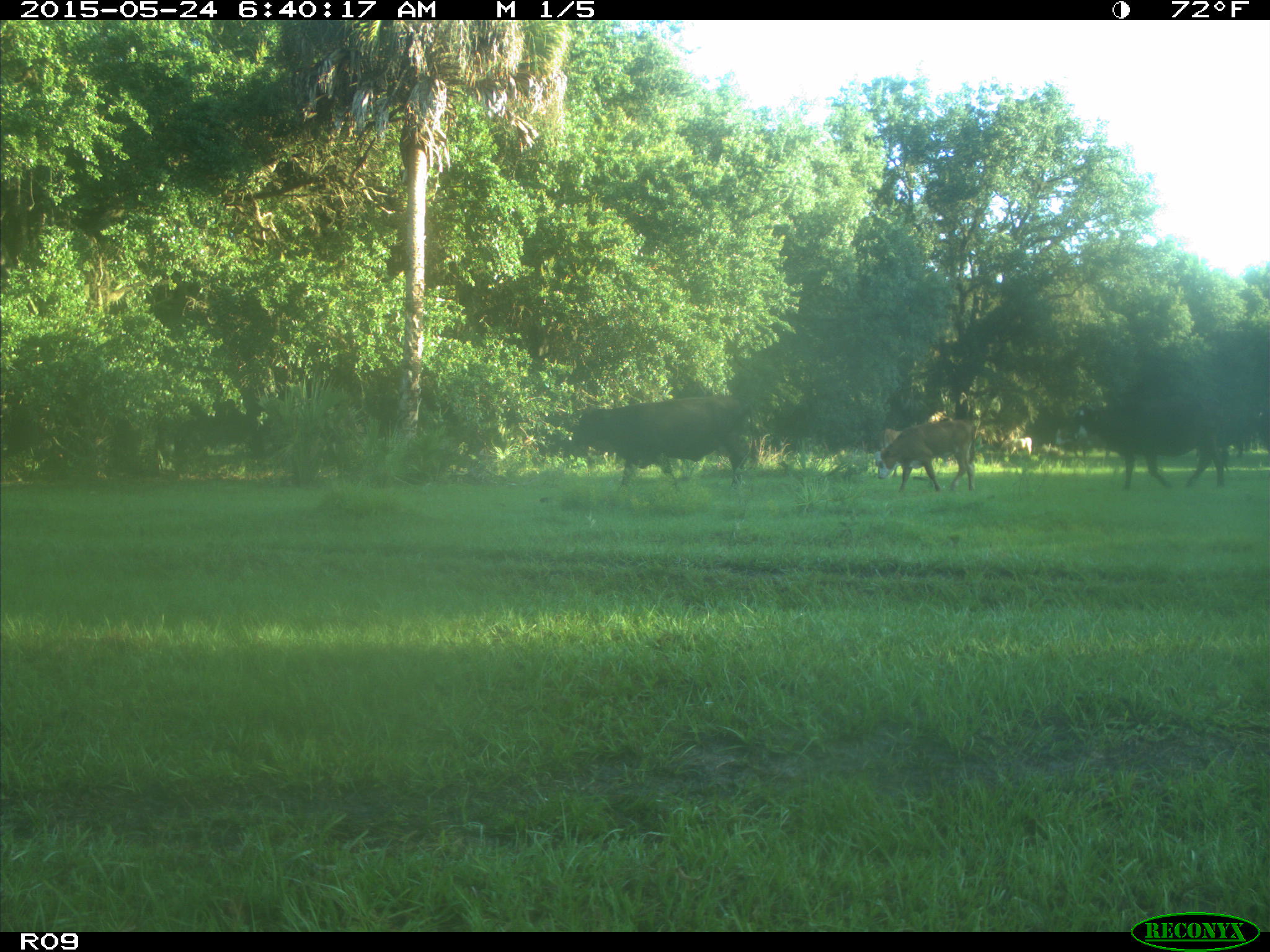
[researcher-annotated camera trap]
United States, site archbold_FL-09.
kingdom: Animalia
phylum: Chordata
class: Mammalia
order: Artiodactyla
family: Bovidae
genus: Bos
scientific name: Bos taurus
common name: domestic cow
Bos taurus (domestic cow).